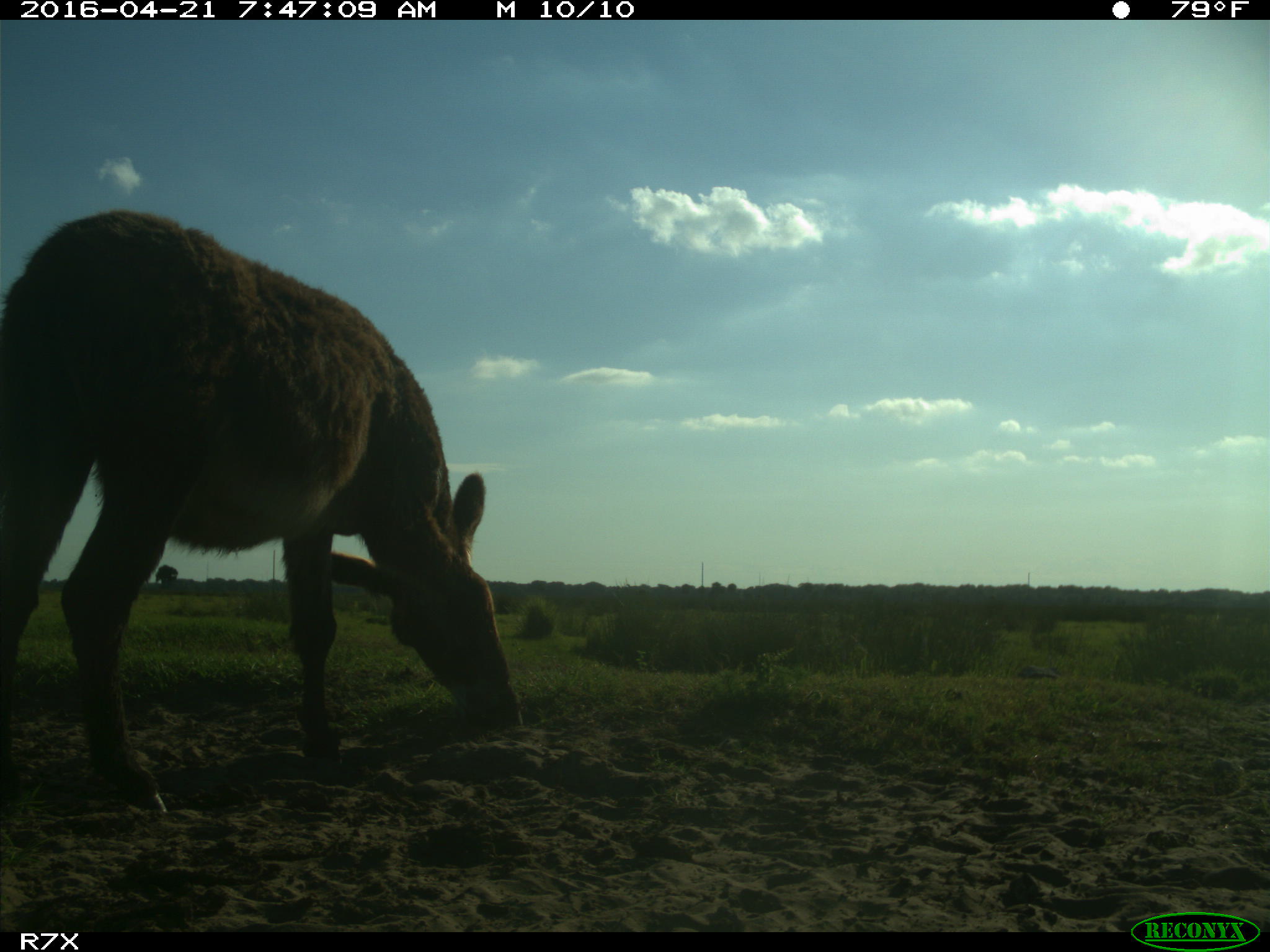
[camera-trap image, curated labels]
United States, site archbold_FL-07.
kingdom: Animalia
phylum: Chordata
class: Mammalia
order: Artiodactyla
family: Bovidae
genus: Bos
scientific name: Bos taurus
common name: domestic cow